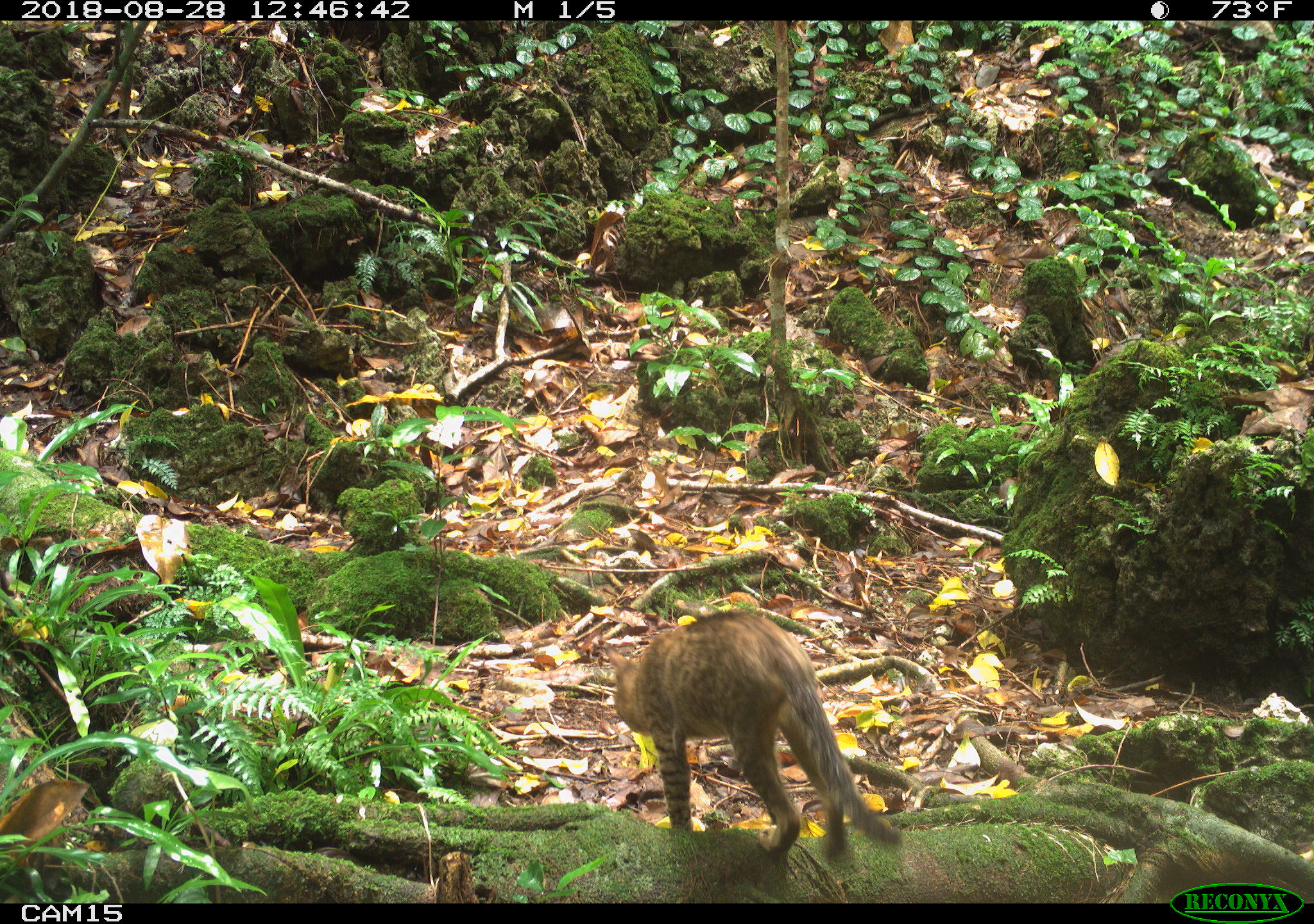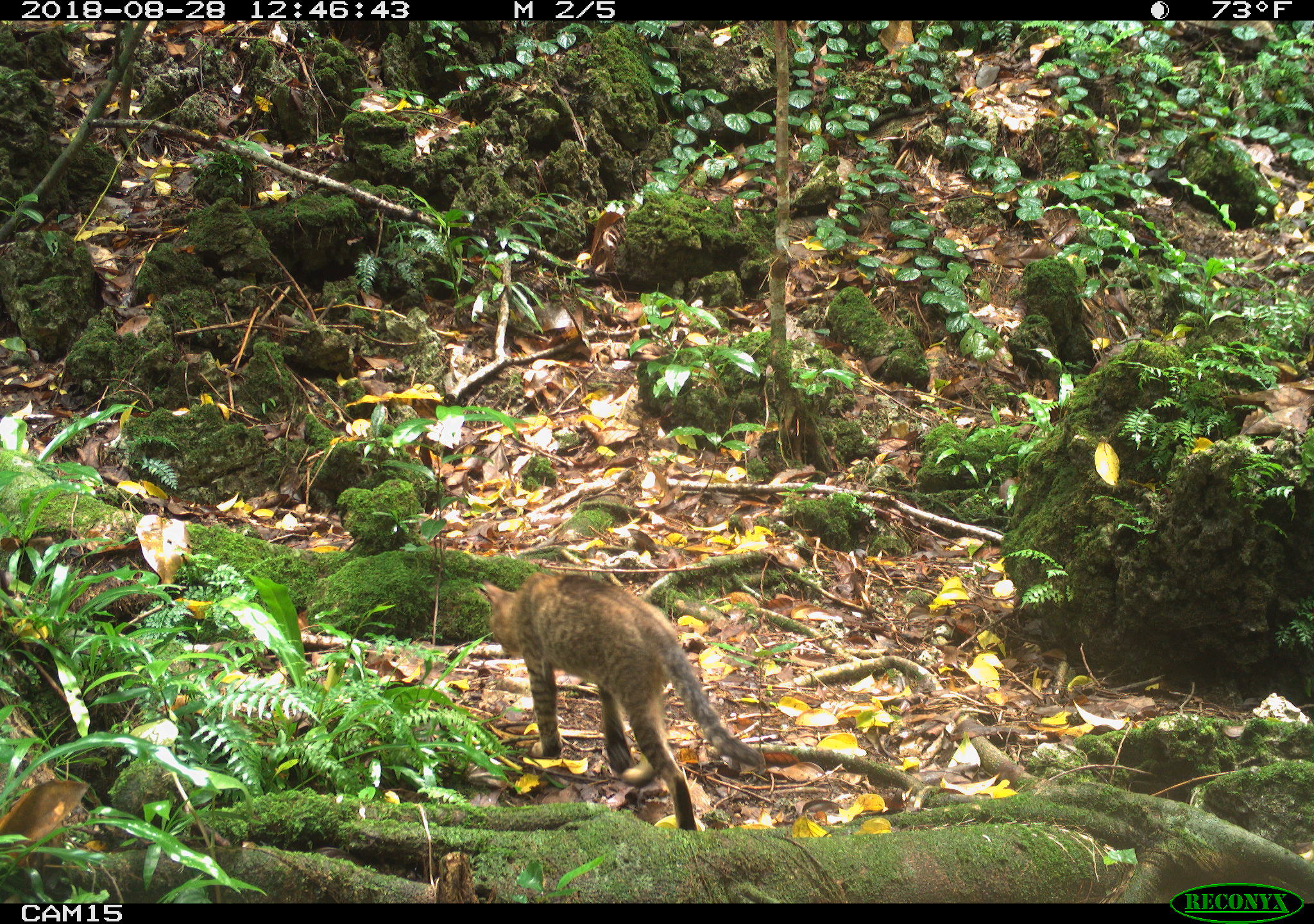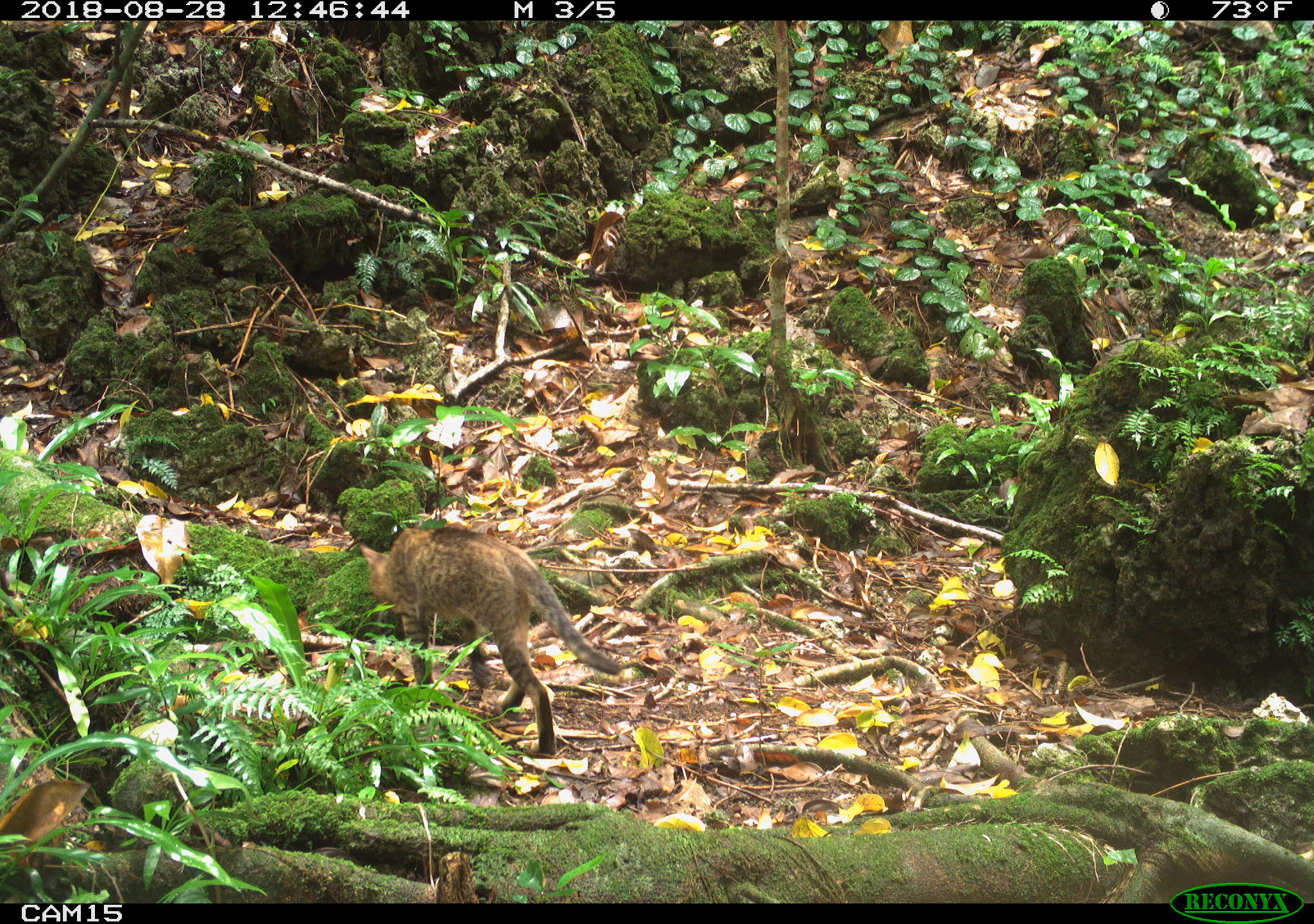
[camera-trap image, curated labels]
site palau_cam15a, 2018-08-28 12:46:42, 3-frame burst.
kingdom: Animalia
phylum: Chordata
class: Mammalia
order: Carnivora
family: Felidae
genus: Felis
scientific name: Felis catus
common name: cat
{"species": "cat (Felis catus)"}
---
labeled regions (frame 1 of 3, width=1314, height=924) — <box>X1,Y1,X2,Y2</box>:
cat: <box>592,603,914,873</box>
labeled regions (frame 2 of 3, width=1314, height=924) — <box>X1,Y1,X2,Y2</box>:
cat: <box>472,563,783,836</box>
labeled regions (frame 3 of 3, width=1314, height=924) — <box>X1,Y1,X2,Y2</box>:
cat: <box>345,522,622,756</box>